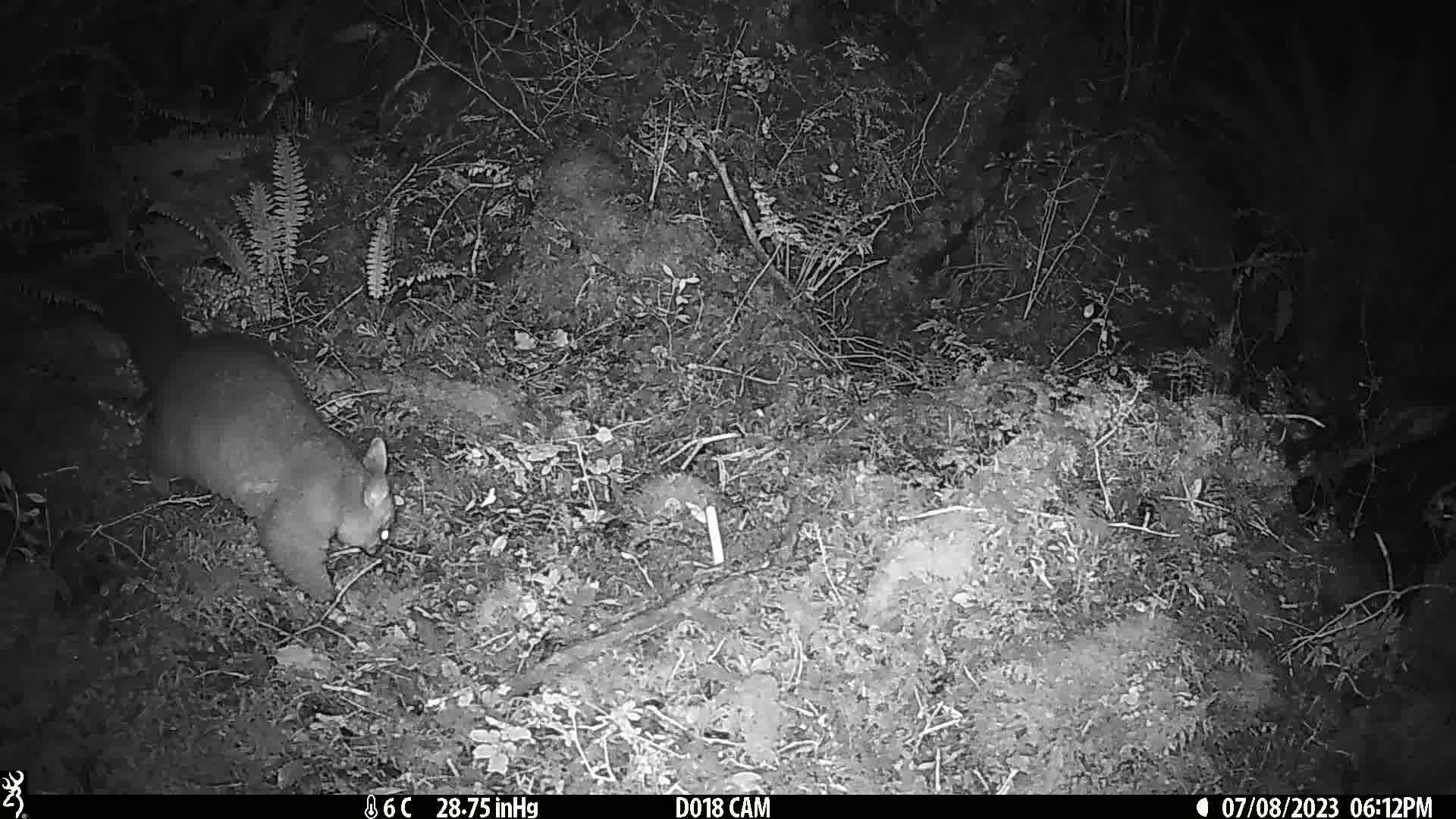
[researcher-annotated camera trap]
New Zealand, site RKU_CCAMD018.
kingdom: Animalia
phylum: Chordata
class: Mammalia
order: Diprotodontia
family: Phalangeridae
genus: Trichosurus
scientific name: Trichosurus vulpecula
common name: common brushtail possum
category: possum